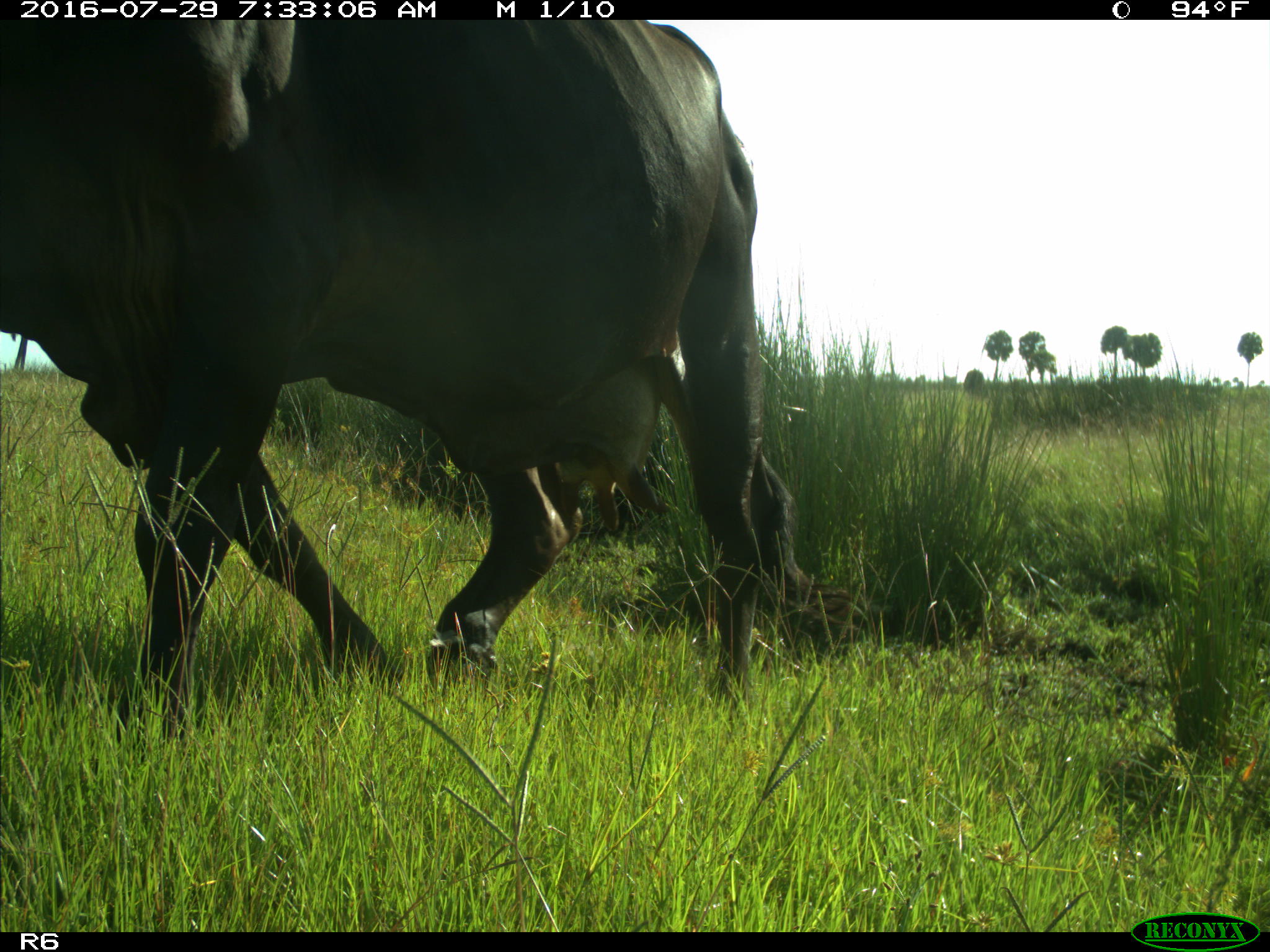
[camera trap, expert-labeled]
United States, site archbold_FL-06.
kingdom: Animalia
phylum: Chordata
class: Mammalia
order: Artiodactyla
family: Bovidae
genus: Bos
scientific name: Bos taurus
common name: domestic cow